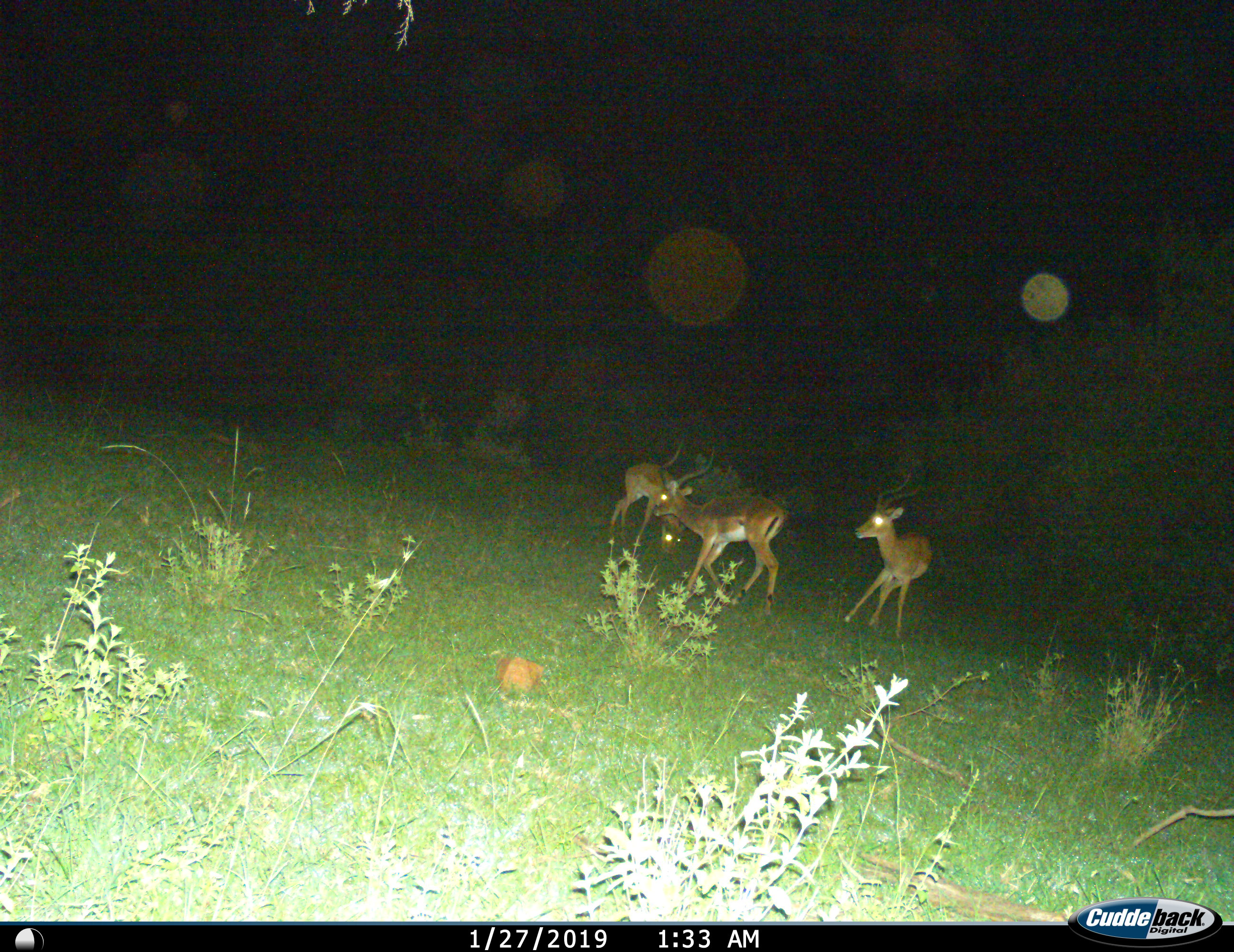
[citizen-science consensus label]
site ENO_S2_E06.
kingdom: Animalia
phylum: Chordata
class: Mammalia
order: Artiodactyla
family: Bovidae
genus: Aepyceros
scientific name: Aepyceros melampus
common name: impala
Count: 3.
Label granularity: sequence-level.